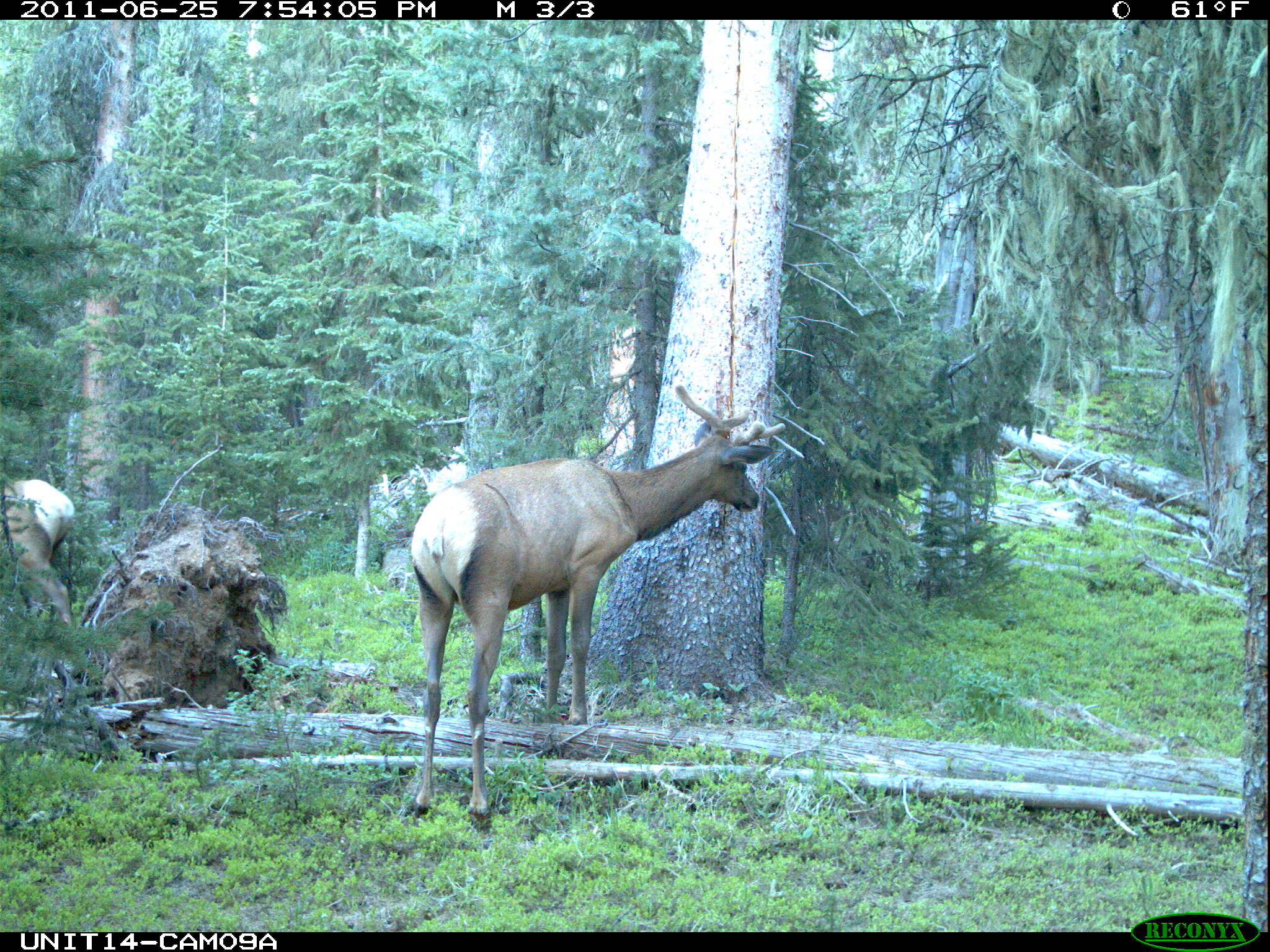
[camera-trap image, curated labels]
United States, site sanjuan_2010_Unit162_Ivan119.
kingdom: Animalia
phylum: Chordata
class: Mammalia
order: Artiodactyla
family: Cervidae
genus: Cervus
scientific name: Cervus elaphus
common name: red deer